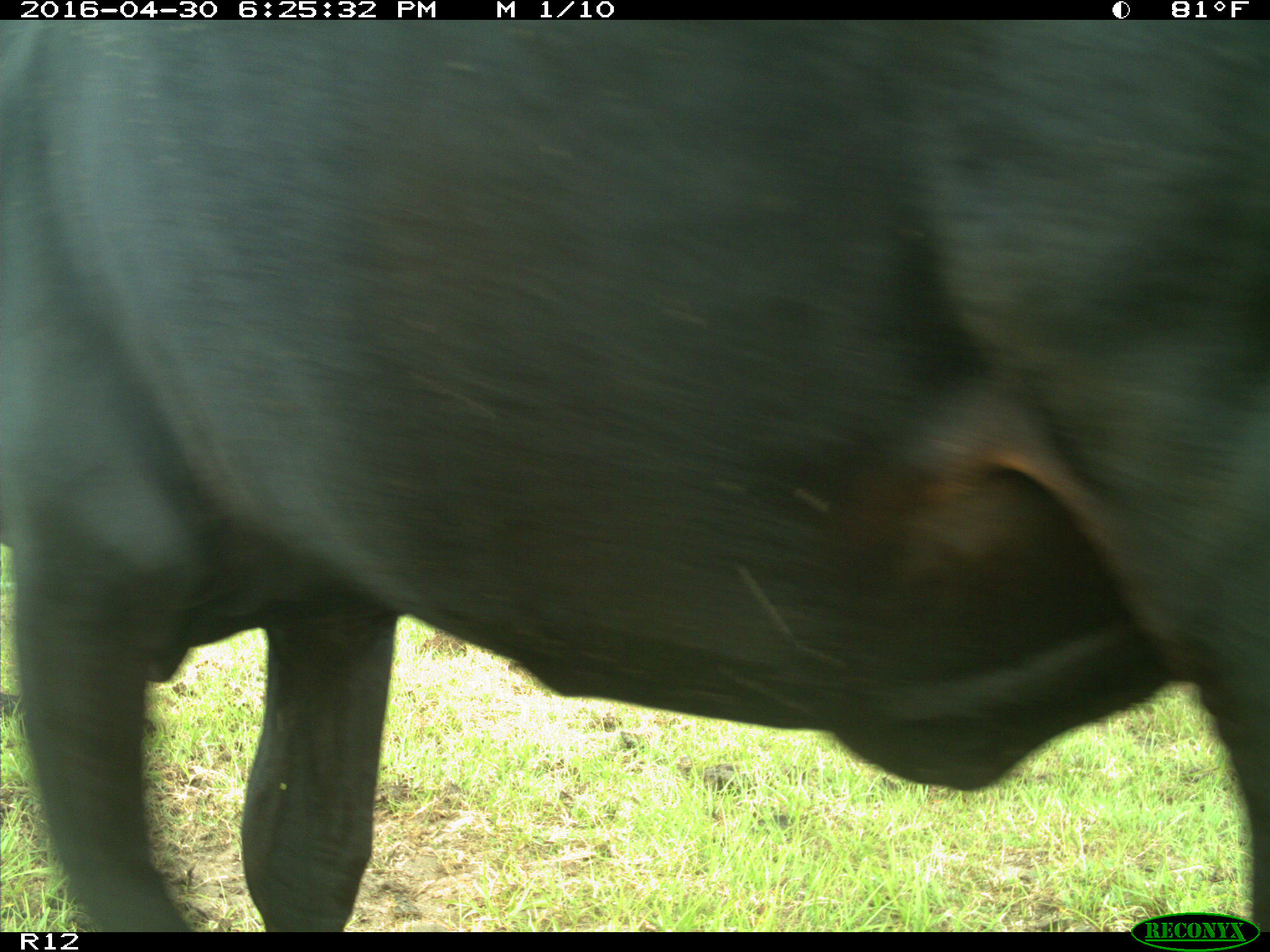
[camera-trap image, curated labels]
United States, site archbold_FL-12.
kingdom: Animalia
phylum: Chordata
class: Mammalia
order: Artiodactyla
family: Bovidae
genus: Bos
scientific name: Bos taurus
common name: domestic cow